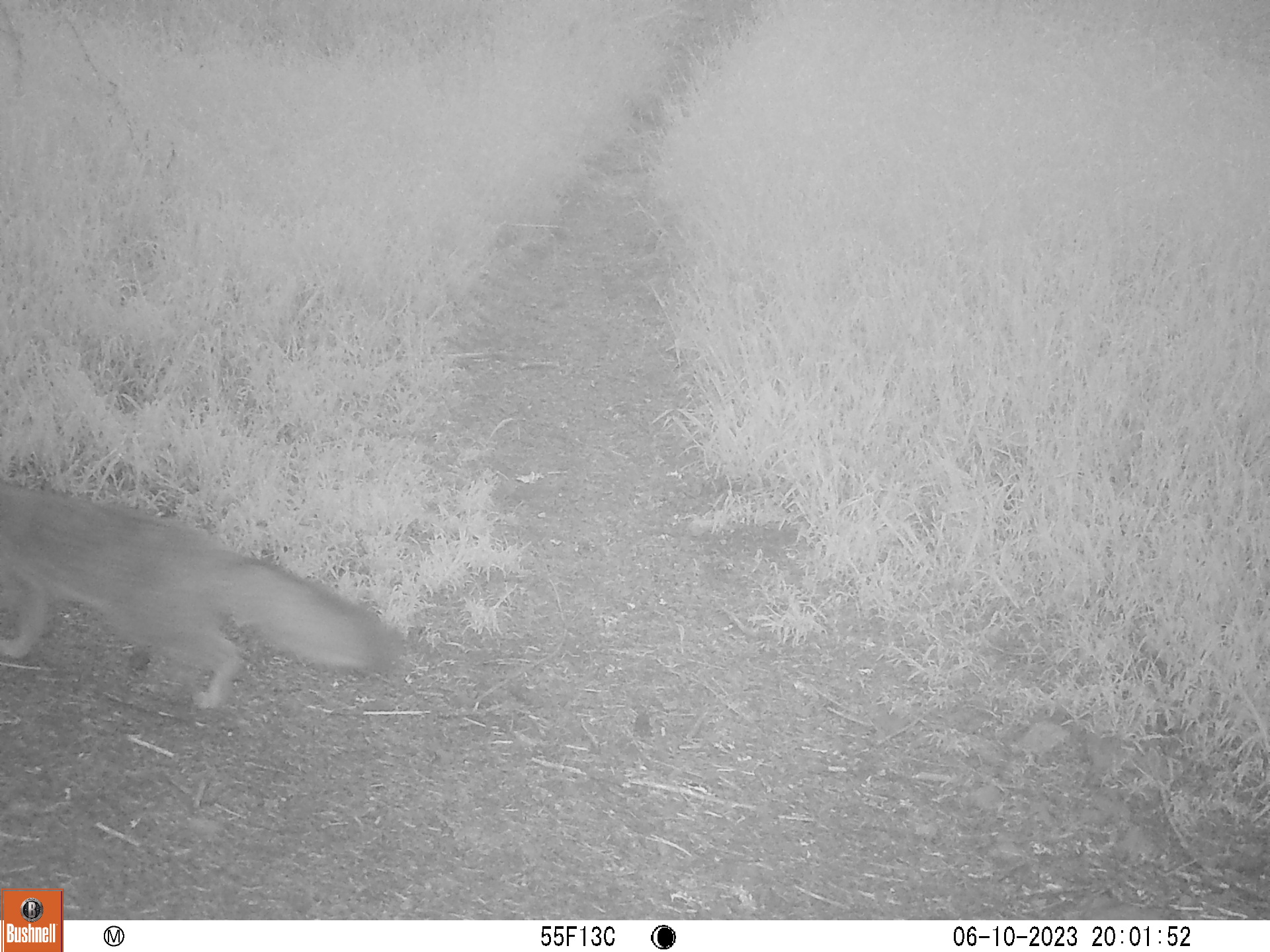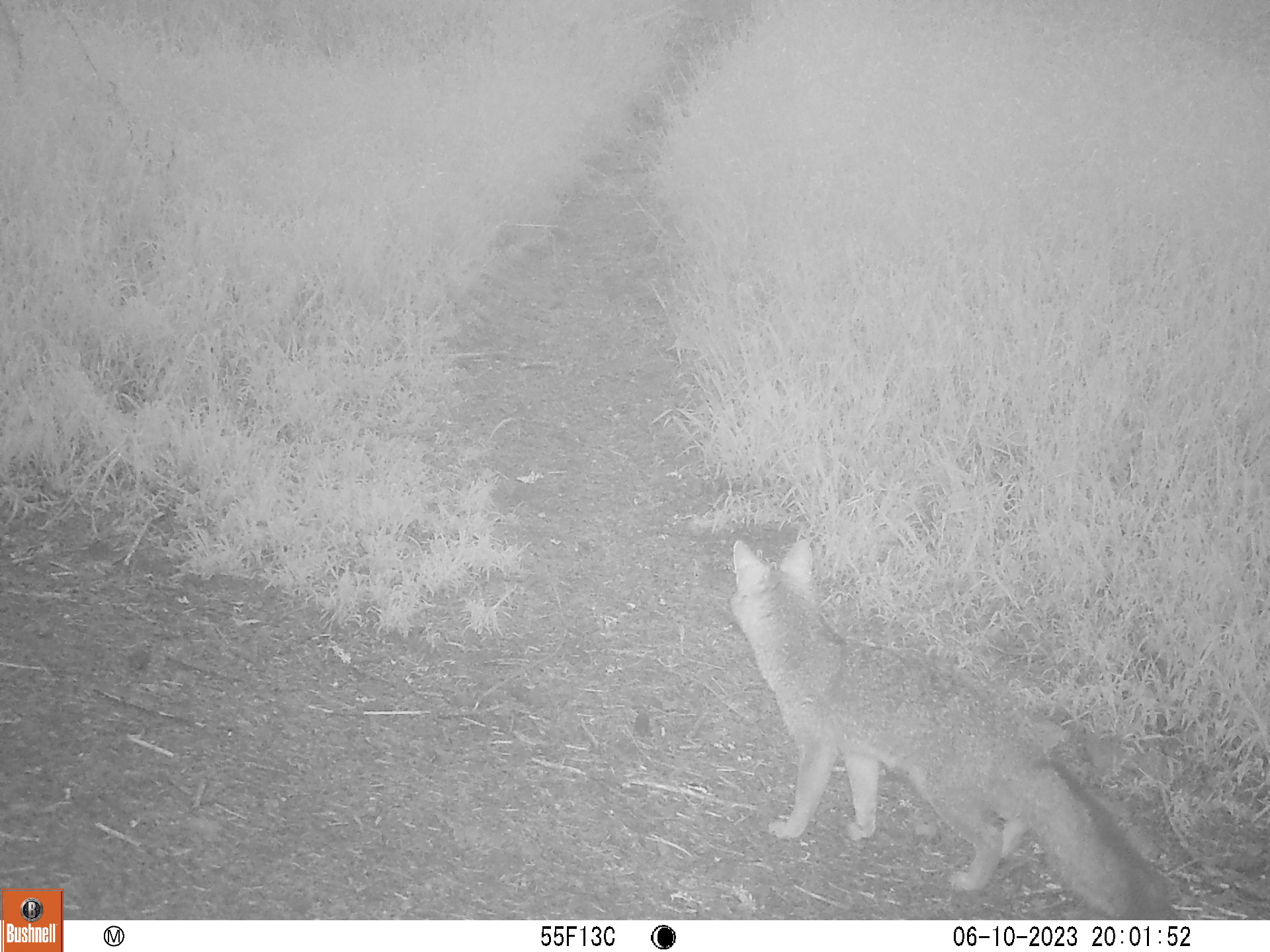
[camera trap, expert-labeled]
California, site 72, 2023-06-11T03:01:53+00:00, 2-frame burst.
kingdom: Animalia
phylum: Chordata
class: Mammalia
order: Carnivora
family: Canidae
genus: Urocyon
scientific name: Urocyon cinereoargenteus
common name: gray fox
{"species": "gray fox (Urocyon cinereoargenteus)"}